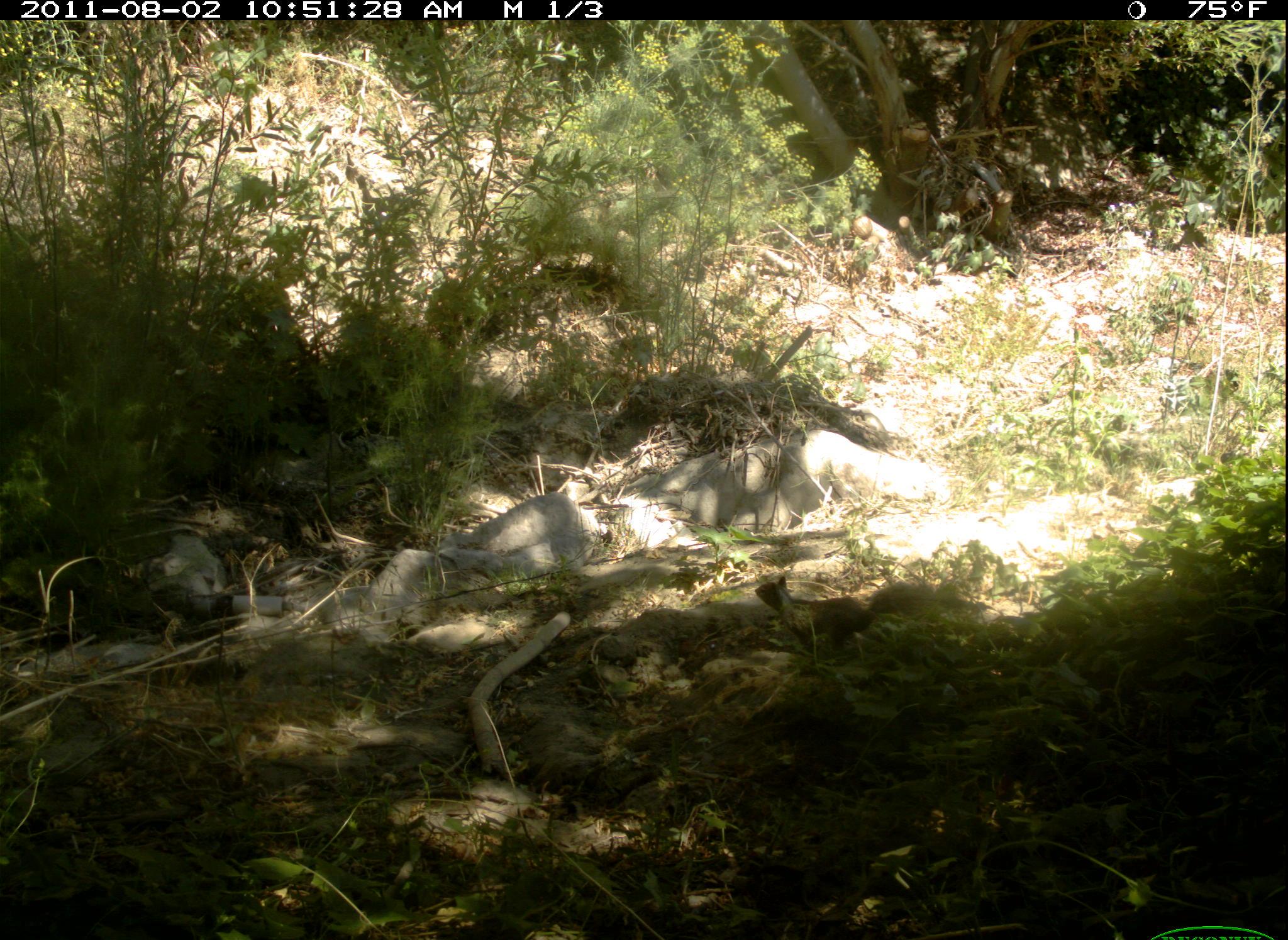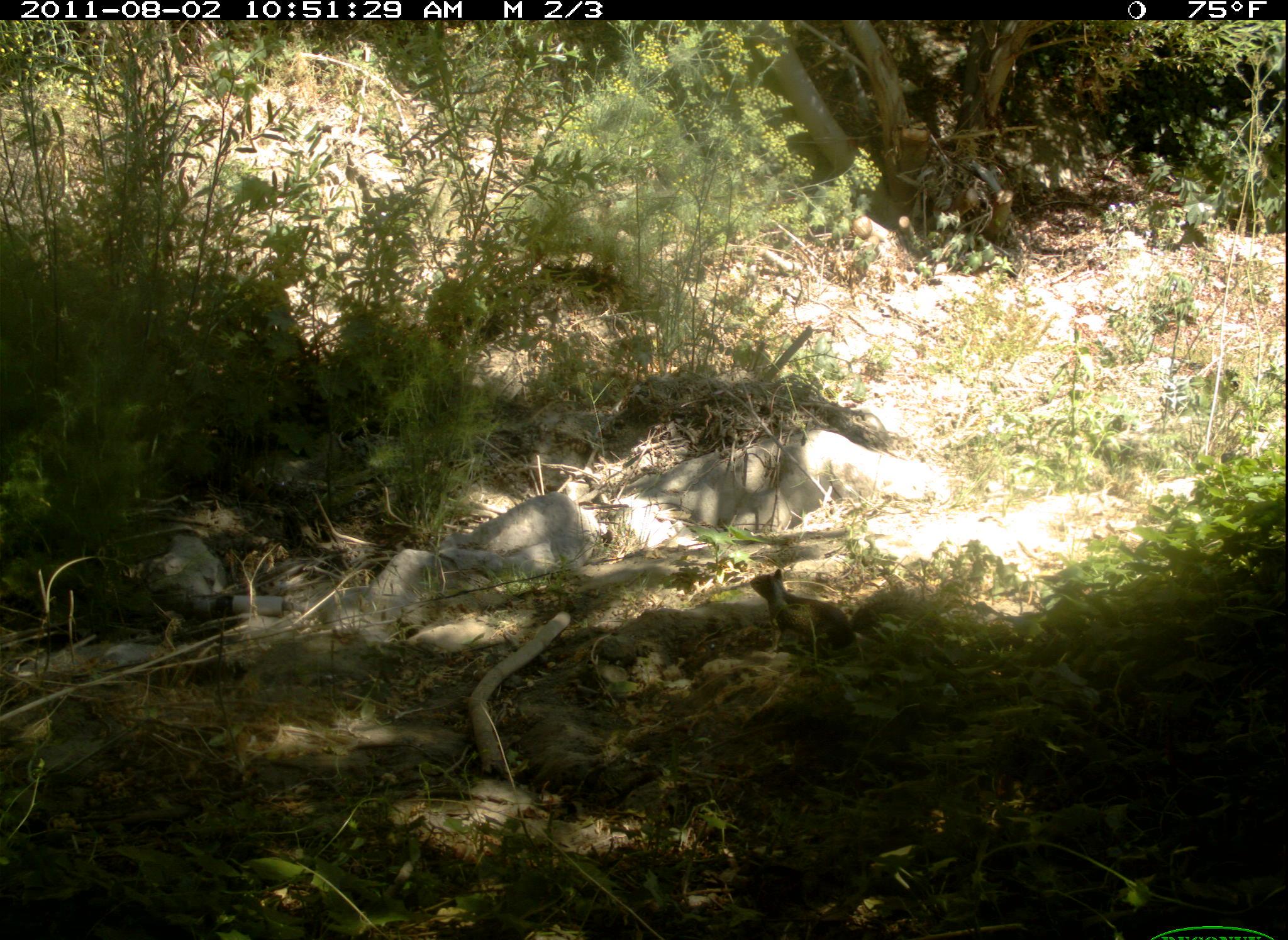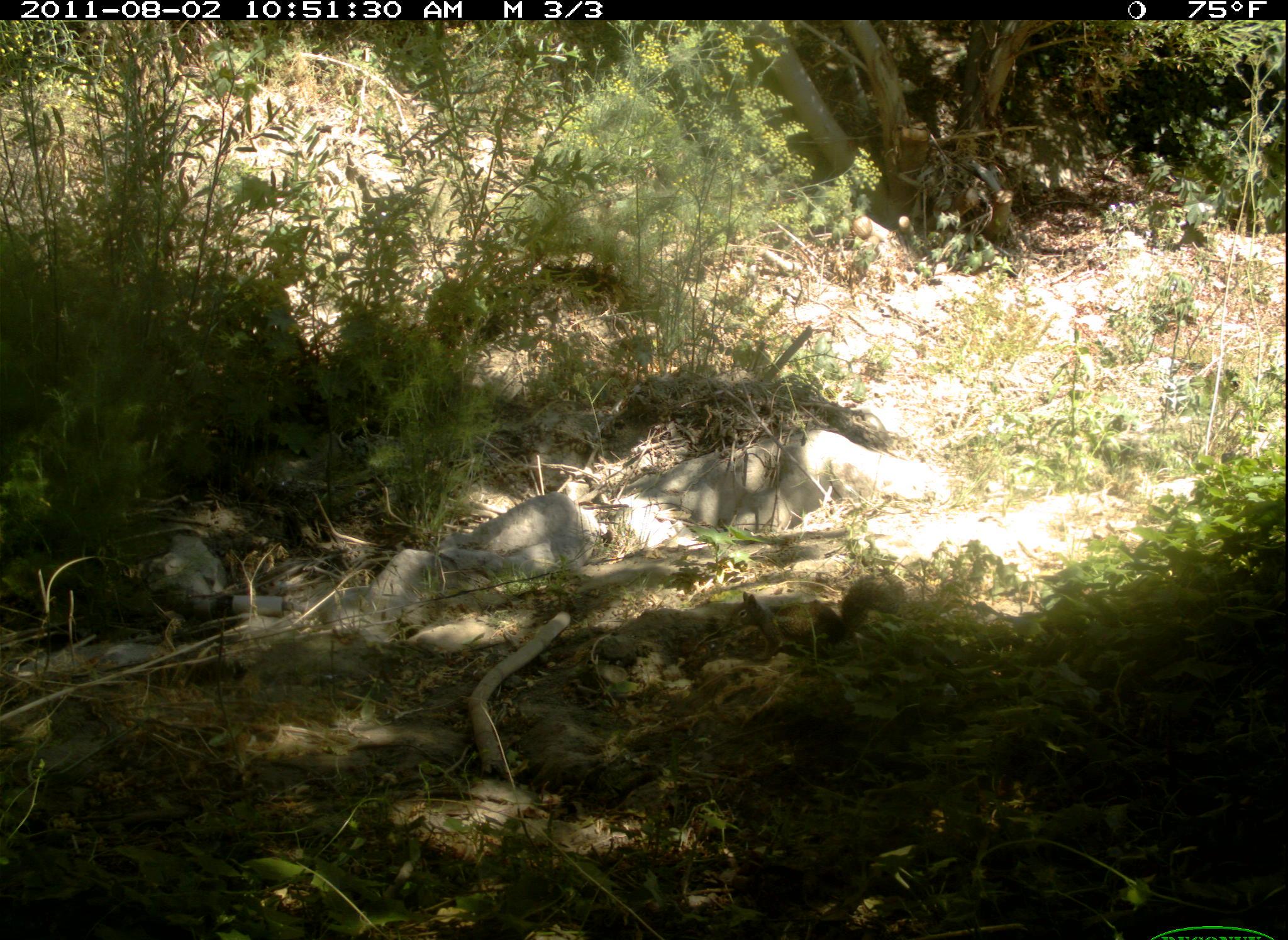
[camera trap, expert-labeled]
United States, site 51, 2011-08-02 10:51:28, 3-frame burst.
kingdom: Animalia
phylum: Chordata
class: Mammalia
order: Rodentia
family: Sciuridae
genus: Sciurus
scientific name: Sciurus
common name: squirrel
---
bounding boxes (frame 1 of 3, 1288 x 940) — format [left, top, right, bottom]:
squirrel: [749, 564, 980, 660]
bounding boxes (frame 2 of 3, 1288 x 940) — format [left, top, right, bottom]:
squirrel: [747, 565, 919, 658]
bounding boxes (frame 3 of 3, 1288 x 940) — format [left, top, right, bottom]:
squirrel: [728, 573, 911, 658]